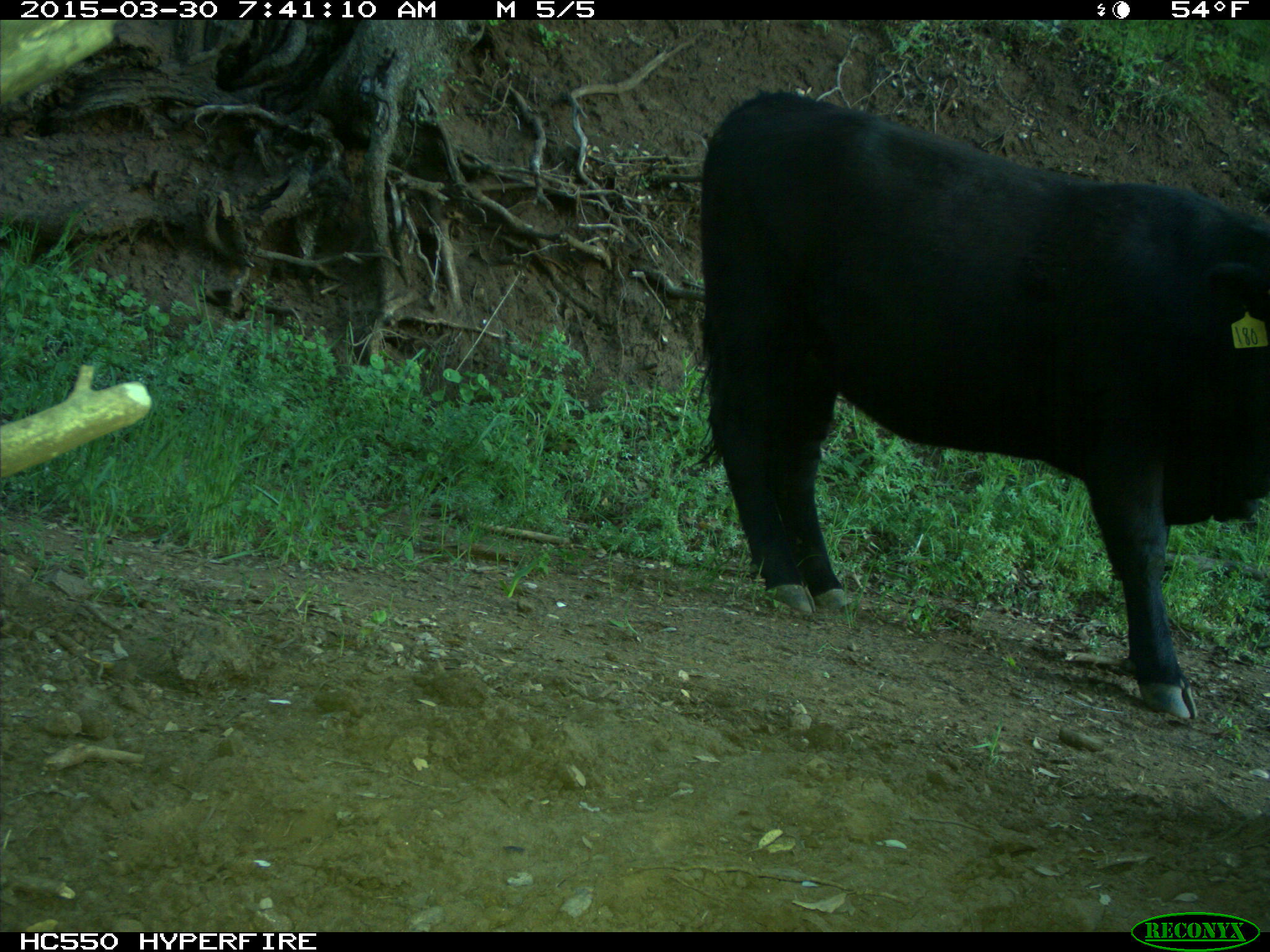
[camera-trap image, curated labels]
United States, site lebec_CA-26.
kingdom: Animalia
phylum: Chordata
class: Mammalia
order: Artiodactyla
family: Bovidae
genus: Bos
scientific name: Bos taurus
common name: domestic cow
Bos taurus (domestic cow).